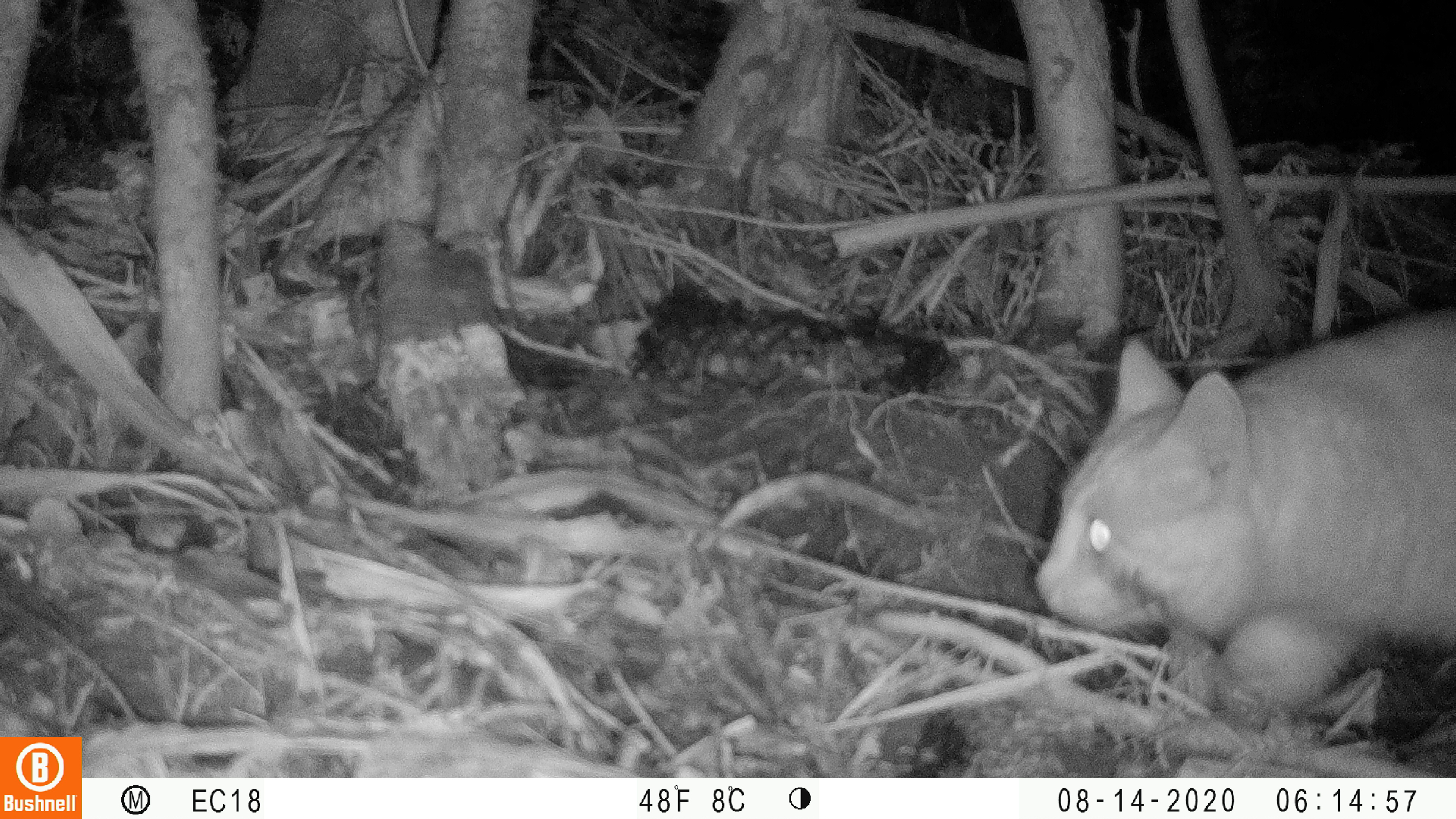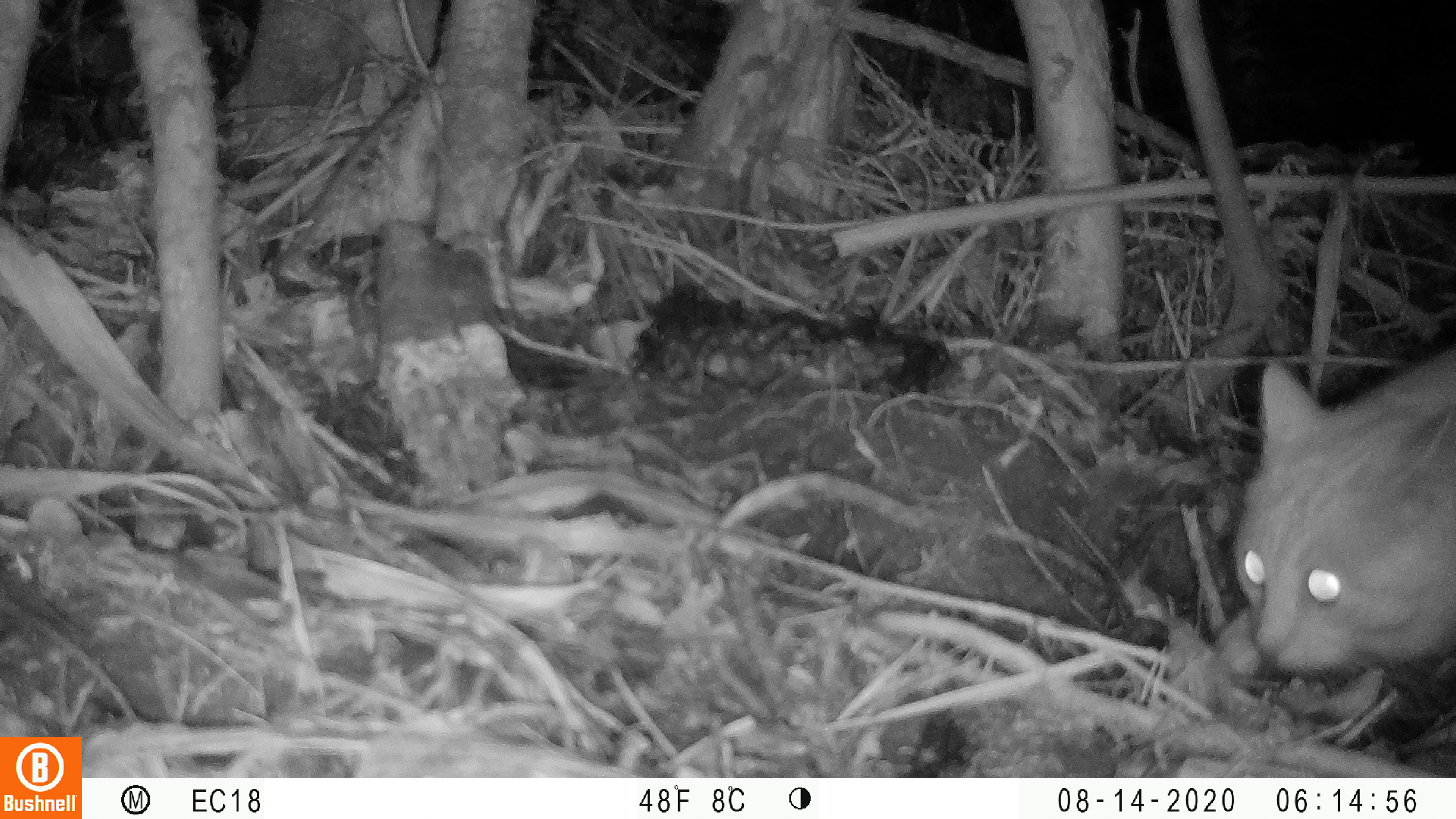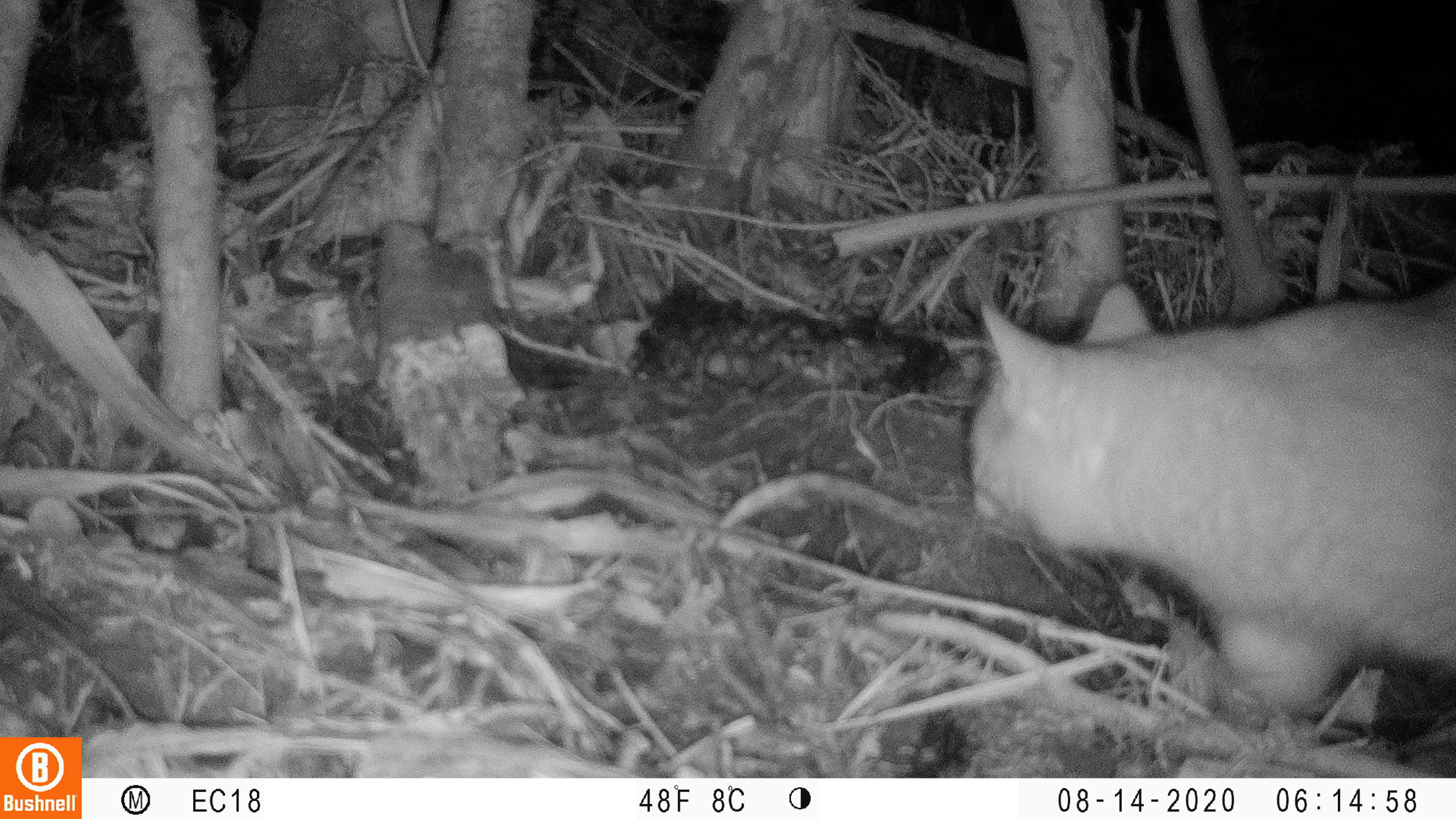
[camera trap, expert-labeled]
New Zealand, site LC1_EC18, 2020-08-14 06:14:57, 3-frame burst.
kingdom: Animalia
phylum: Chordata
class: Mammalia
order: Carnivora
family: Felidae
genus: Felis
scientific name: Felis catus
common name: domestic cat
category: cat